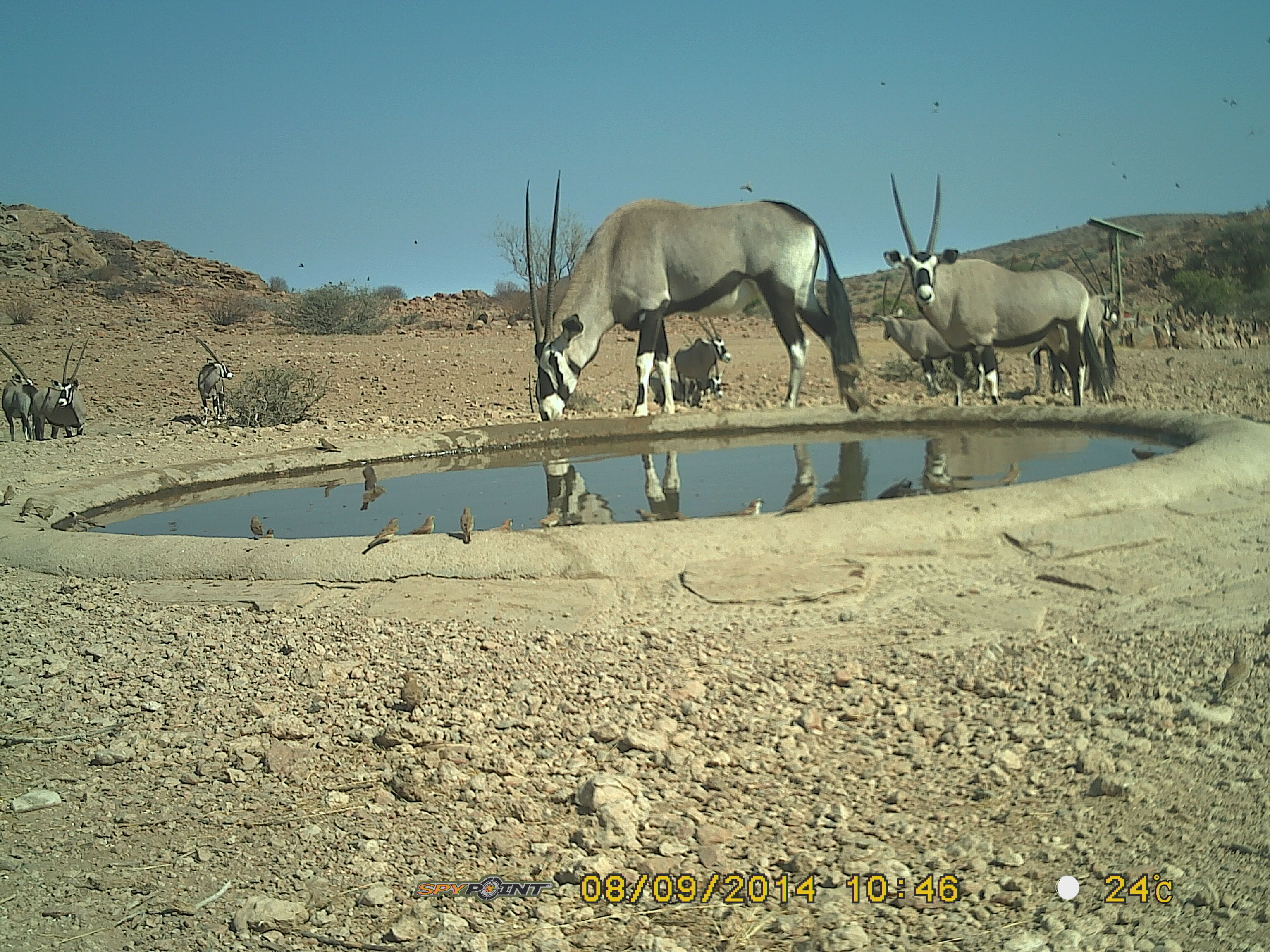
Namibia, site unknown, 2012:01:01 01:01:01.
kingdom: Animalia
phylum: Chordata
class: Mammalia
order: Artiodactyla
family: Bovidae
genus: Oryx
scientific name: Oryx gazella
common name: gemsbok